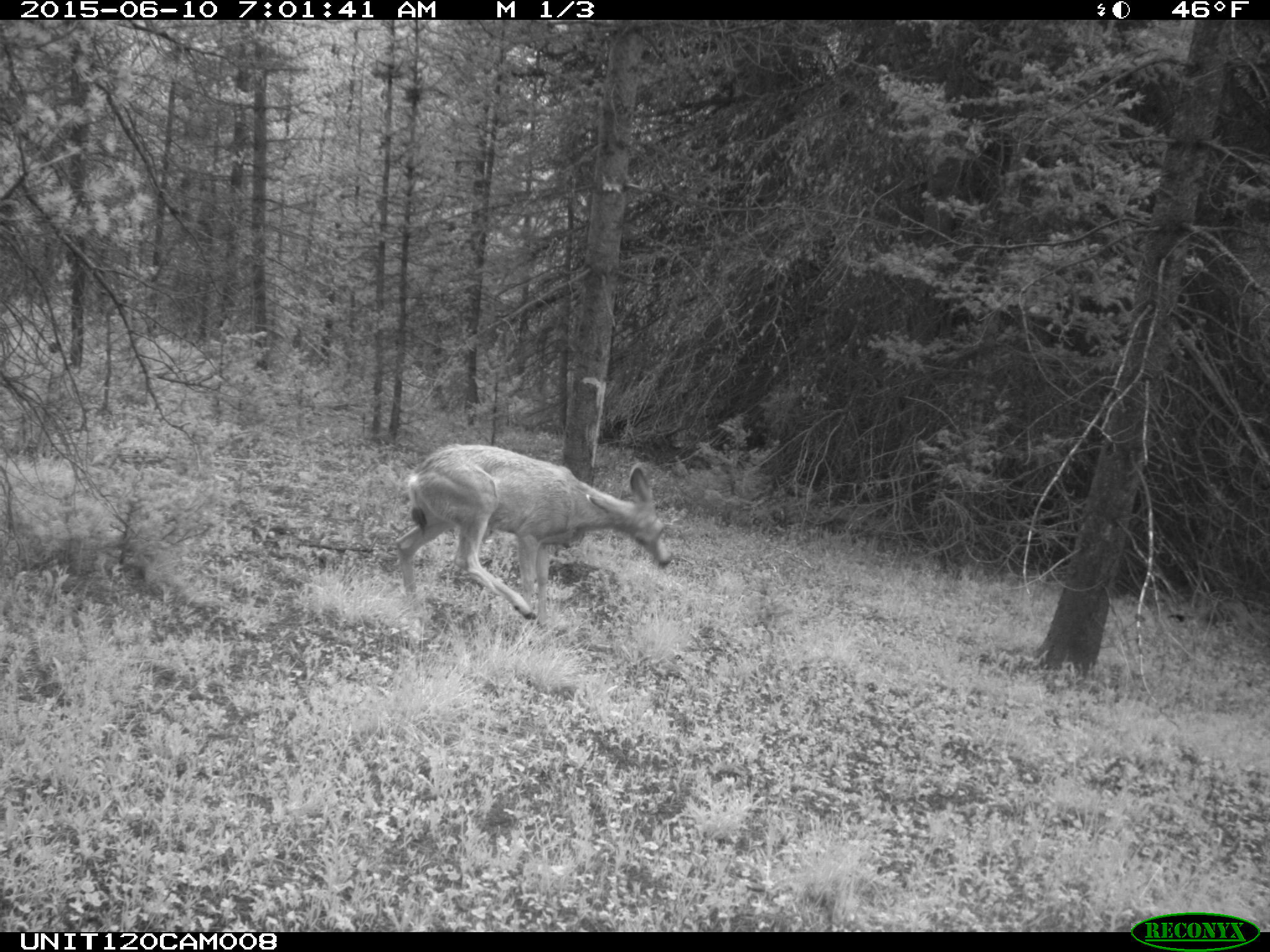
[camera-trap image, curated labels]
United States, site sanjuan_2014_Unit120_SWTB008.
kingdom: Animalia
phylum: Chordata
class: Mammalia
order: Artiodactyla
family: Cervidae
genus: Odocoileus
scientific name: Odocoileus hemionus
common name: mule deer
Odocoileus hemionus (mule deer).